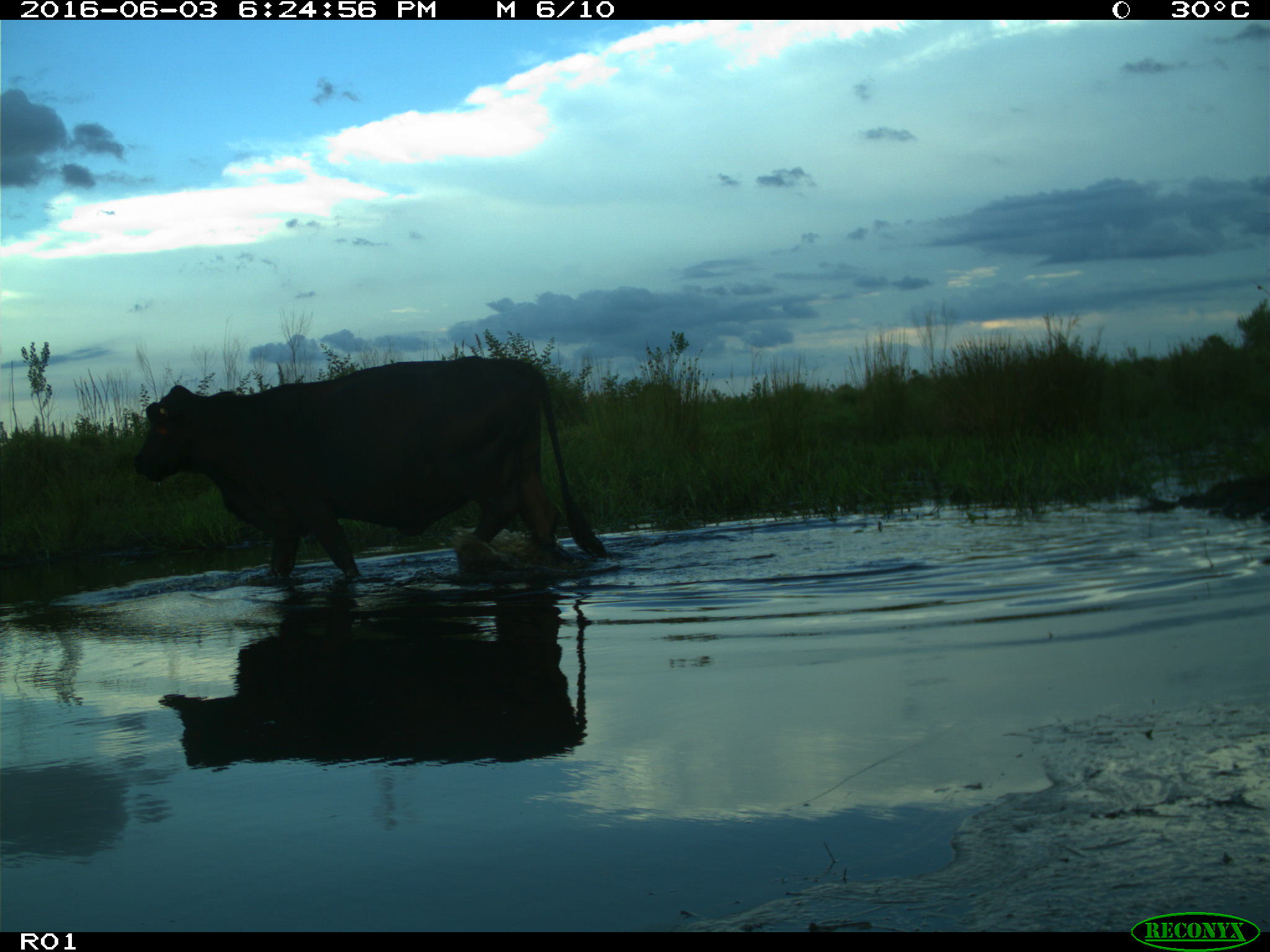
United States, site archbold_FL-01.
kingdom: Animalia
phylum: Chordata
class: Mammalia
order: Artiodactyla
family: Bovidae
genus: Bos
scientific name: Bos taurus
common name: domestic cow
Bos taurus (domestic cow).